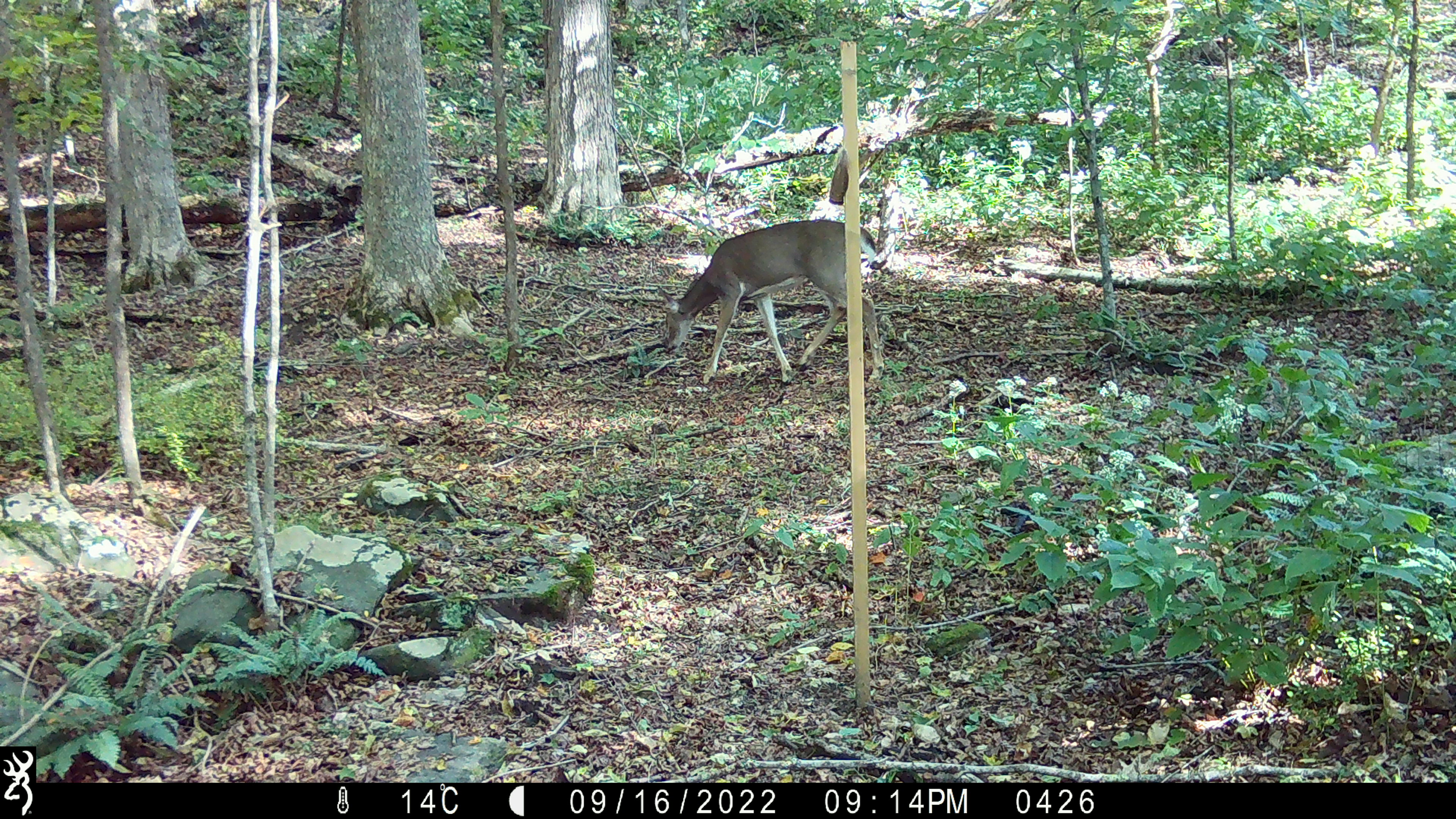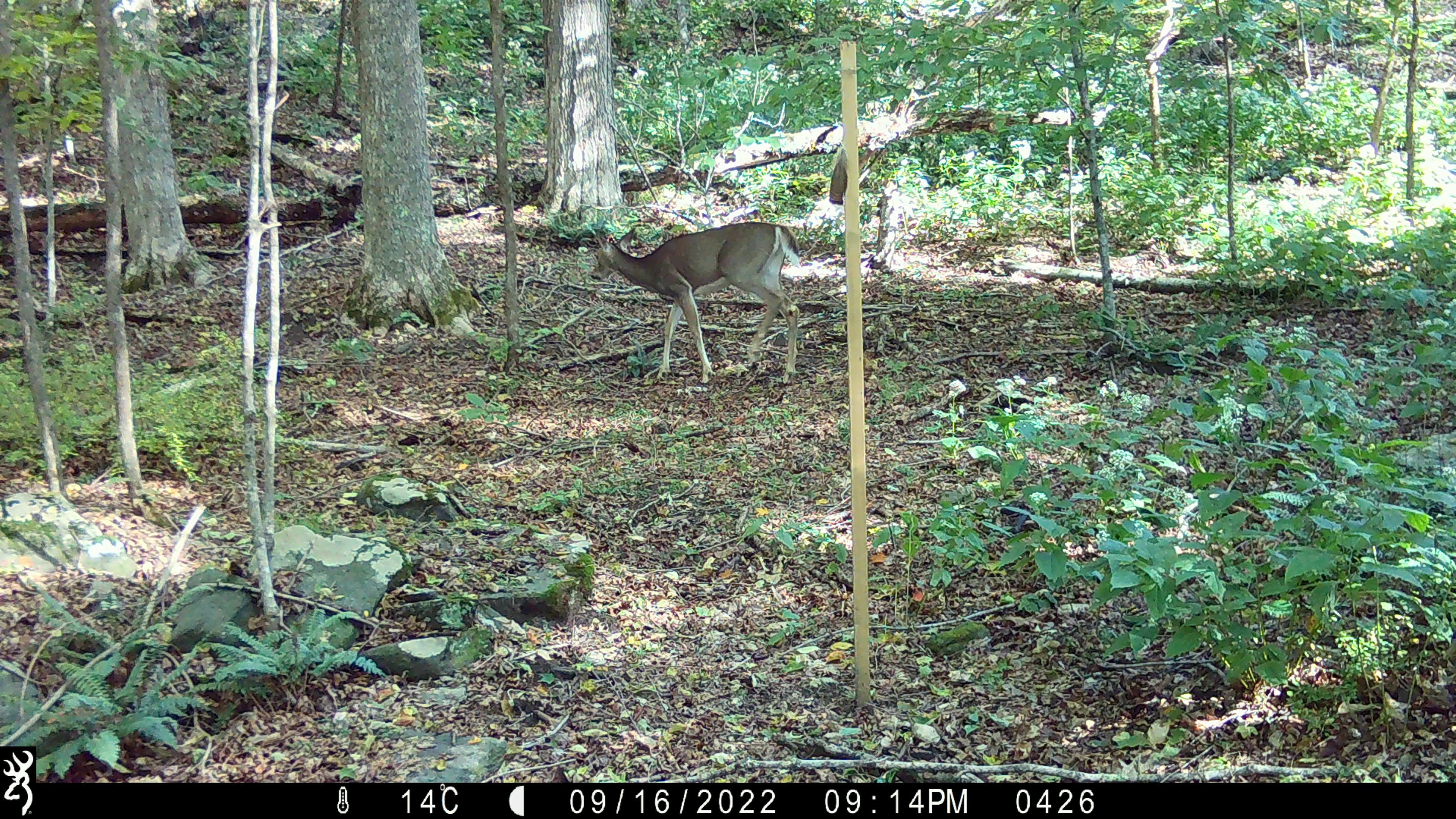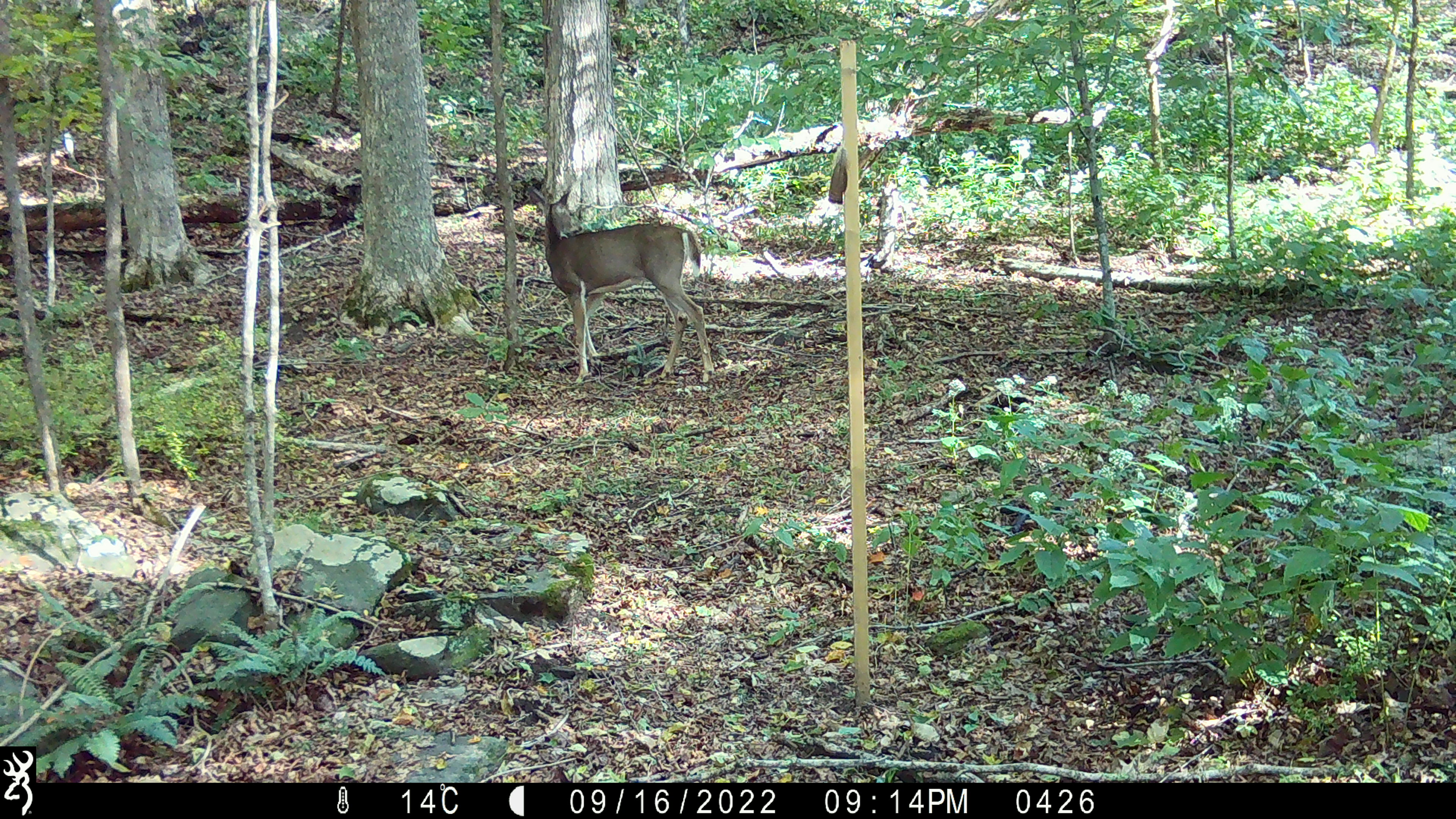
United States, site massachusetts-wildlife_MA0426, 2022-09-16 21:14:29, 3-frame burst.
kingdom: Animalia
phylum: Chordata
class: Mammalia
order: Artiodactyla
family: Cervidae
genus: Odocoileus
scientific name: Odocoileus virginianus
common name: white-tailed deer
White-tailed deer (Odocoileus virginianus).